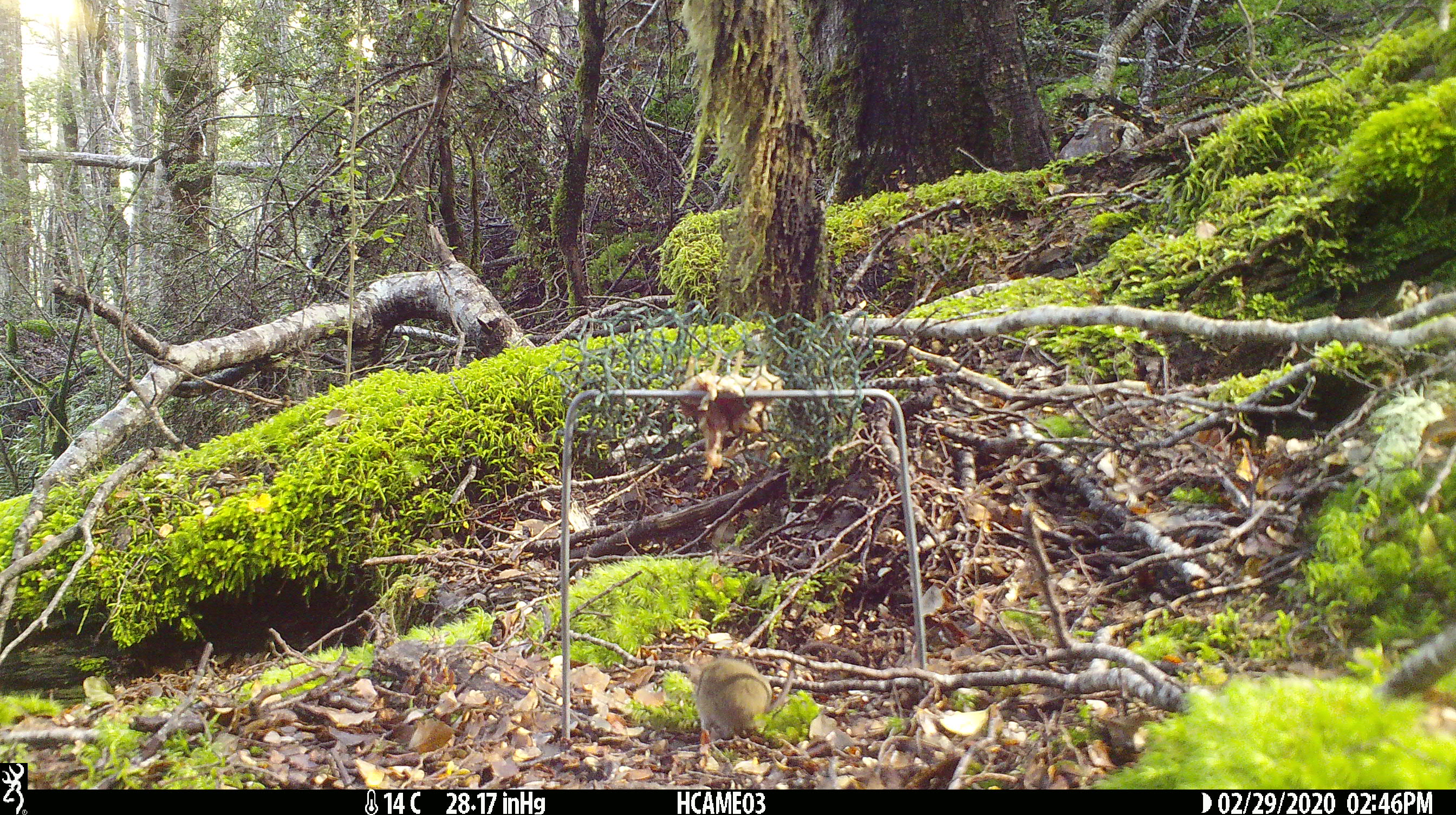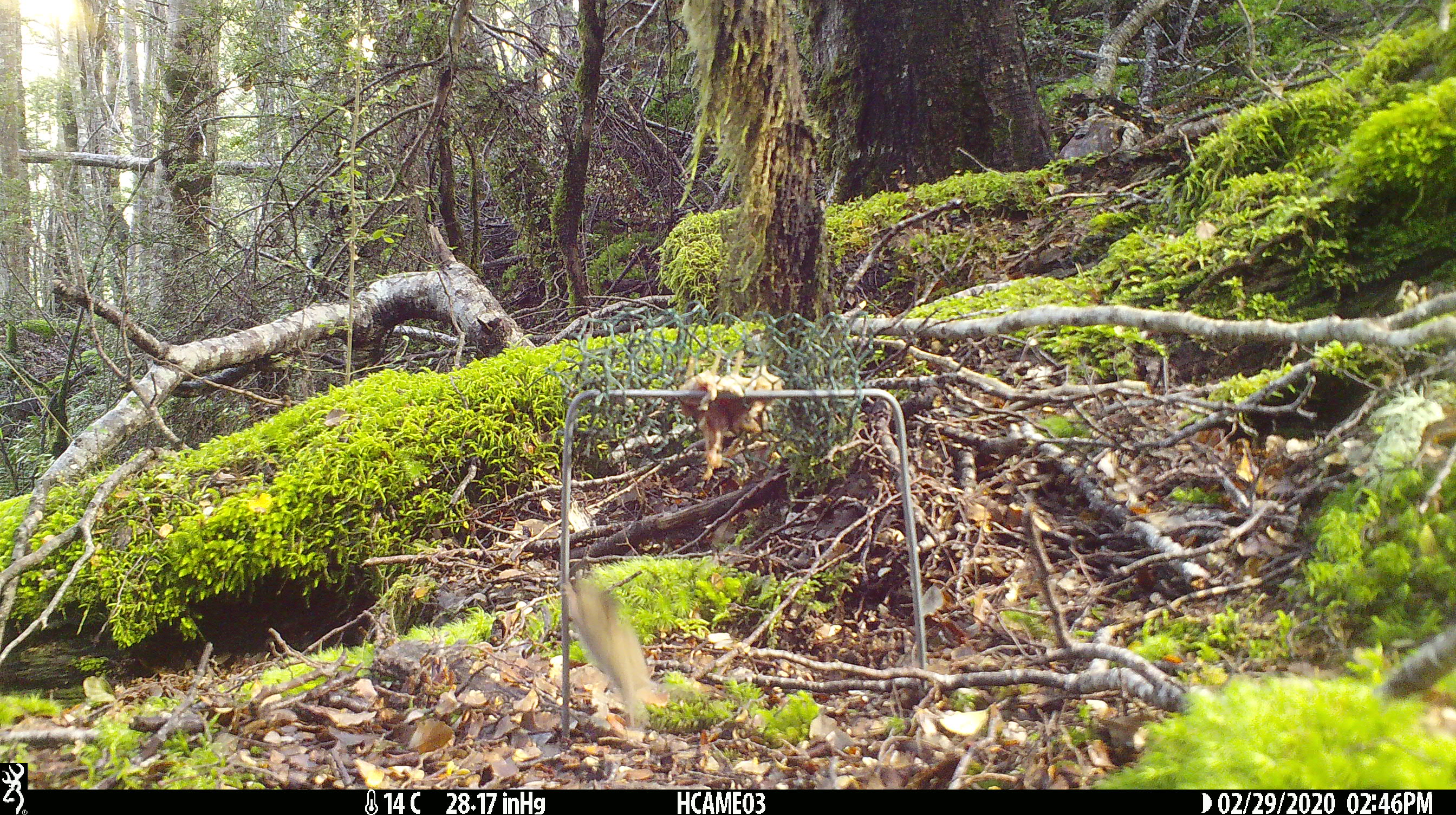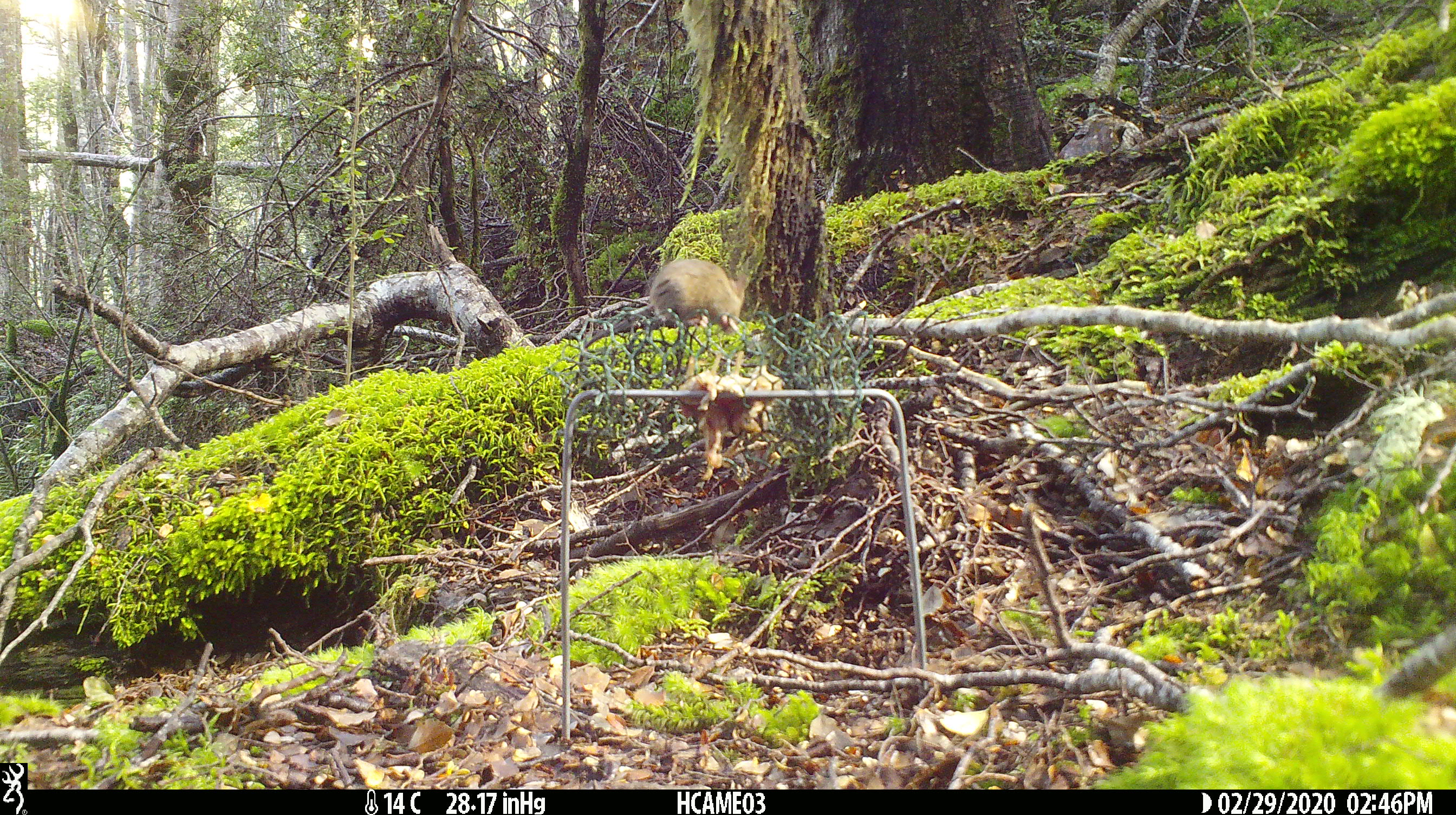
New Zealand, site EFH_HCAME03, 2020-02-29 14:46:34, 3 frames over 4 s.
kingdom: Animalia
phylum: Chordata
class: Mammalia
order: Rodentia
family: Muridae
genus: Mus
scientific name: Mus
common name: mouse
Mouse (Mus).